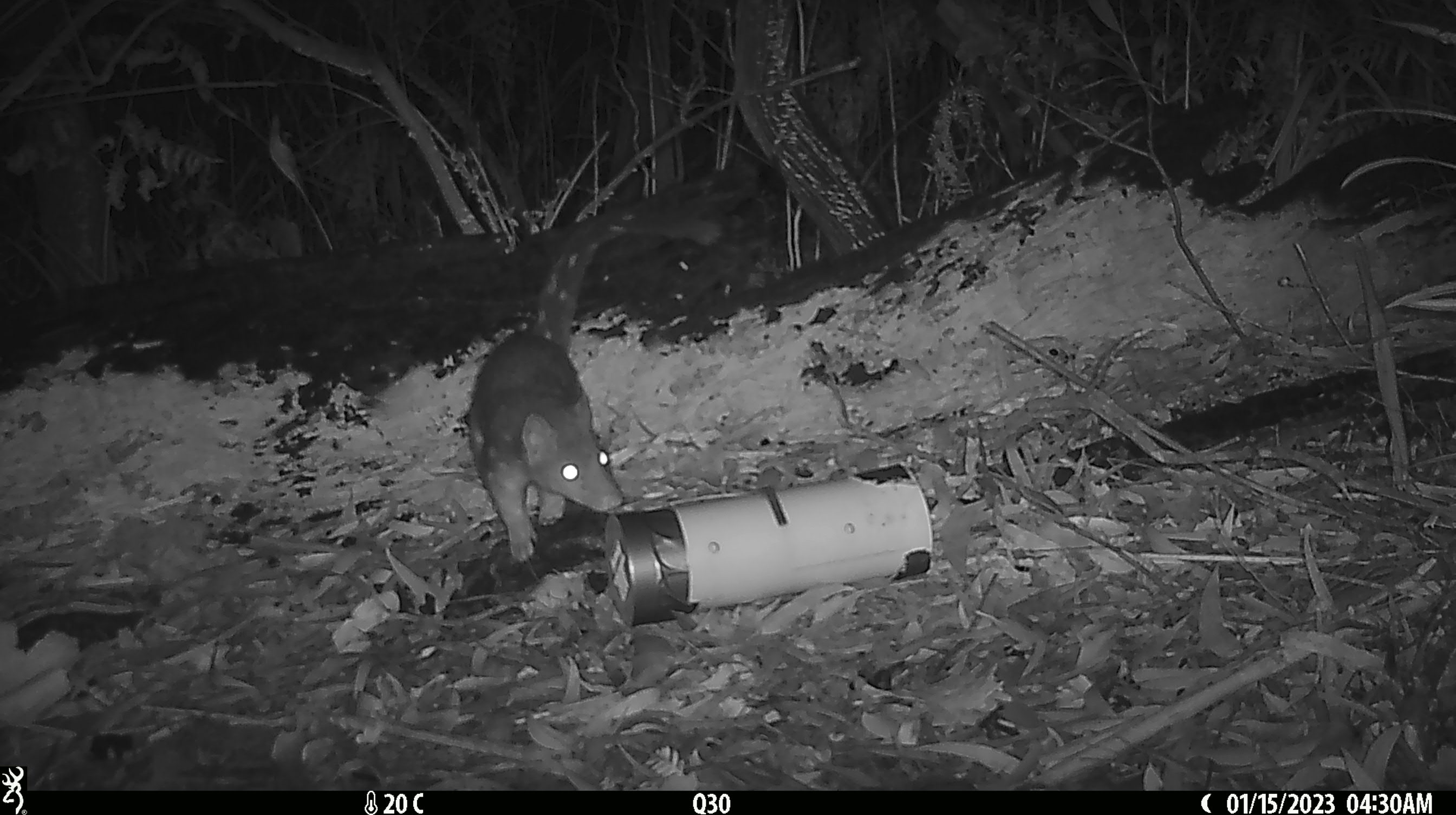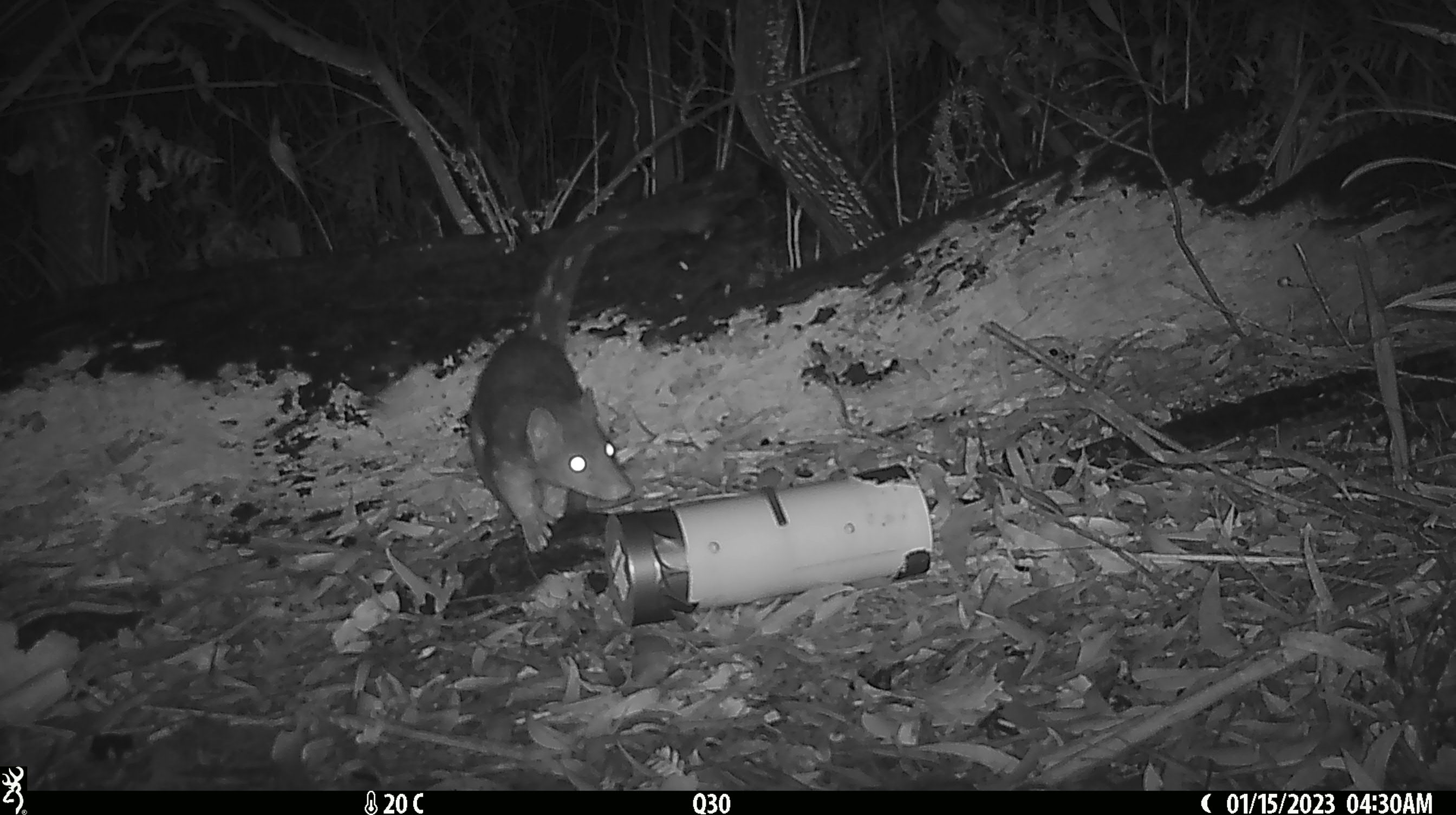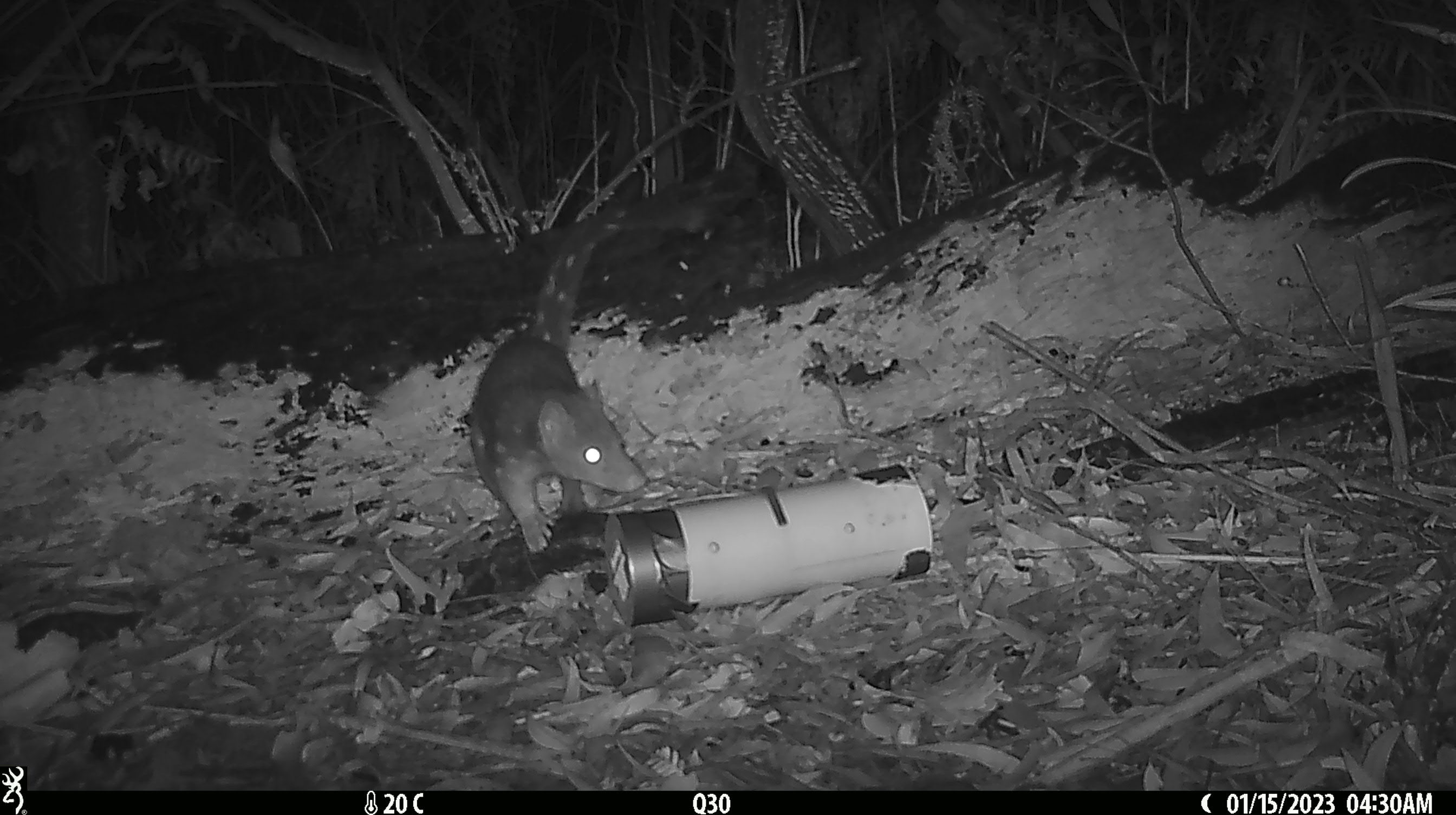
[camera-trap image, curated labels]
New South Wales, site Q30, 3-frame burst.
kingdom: Animalia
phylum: Chordata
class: Mammalia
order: Dasyuromorphia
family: Dasyuridae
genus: Dasyurus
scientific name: Dasyurus maculatus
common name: spotted-tailed quoll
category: quoll